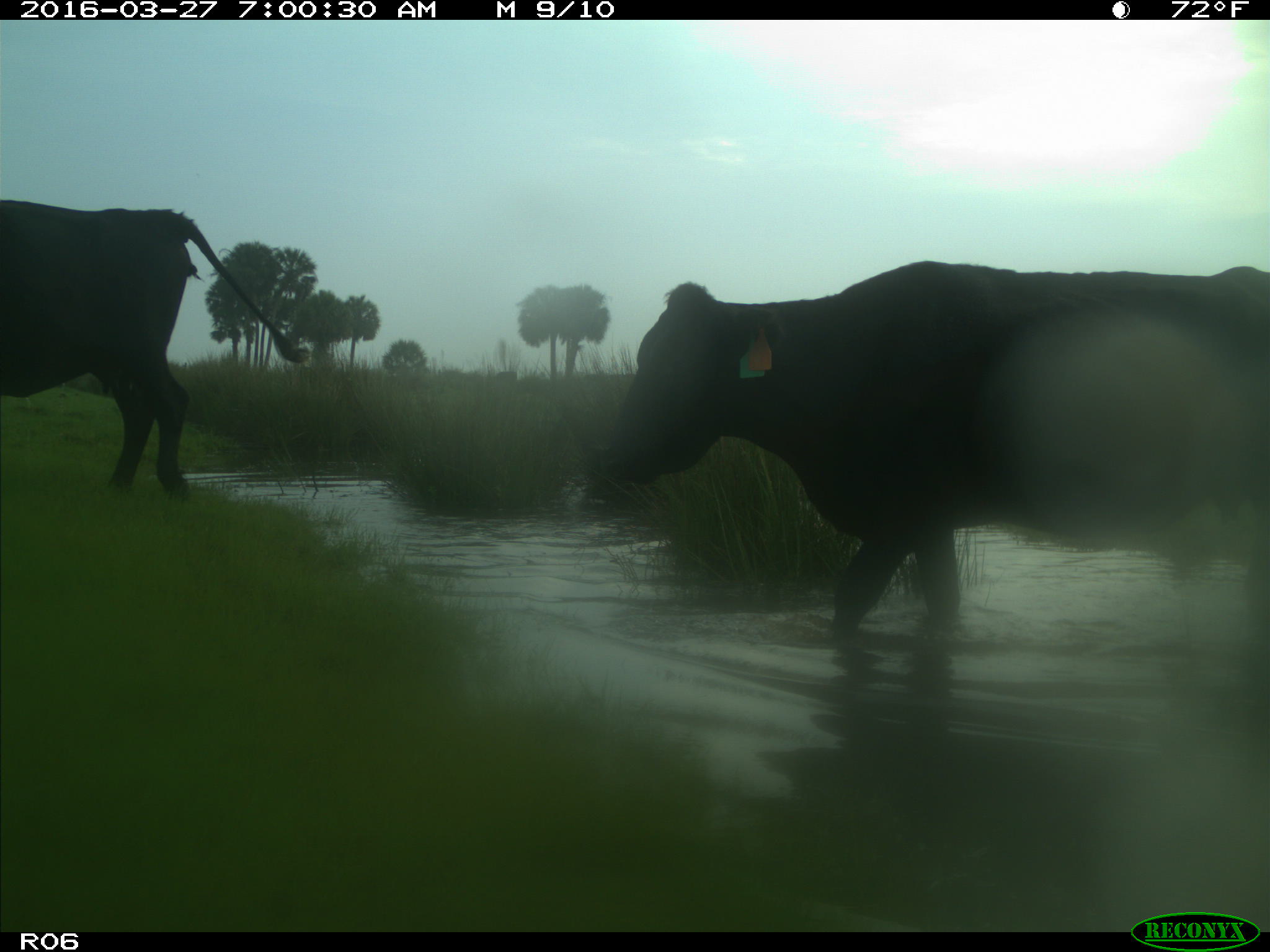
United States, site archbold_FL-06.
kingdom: Animalia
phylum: Chordata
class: Mammalia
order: Artiodactyla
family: Bovidae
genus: Bos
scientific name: Bos taurus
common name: domestic cow